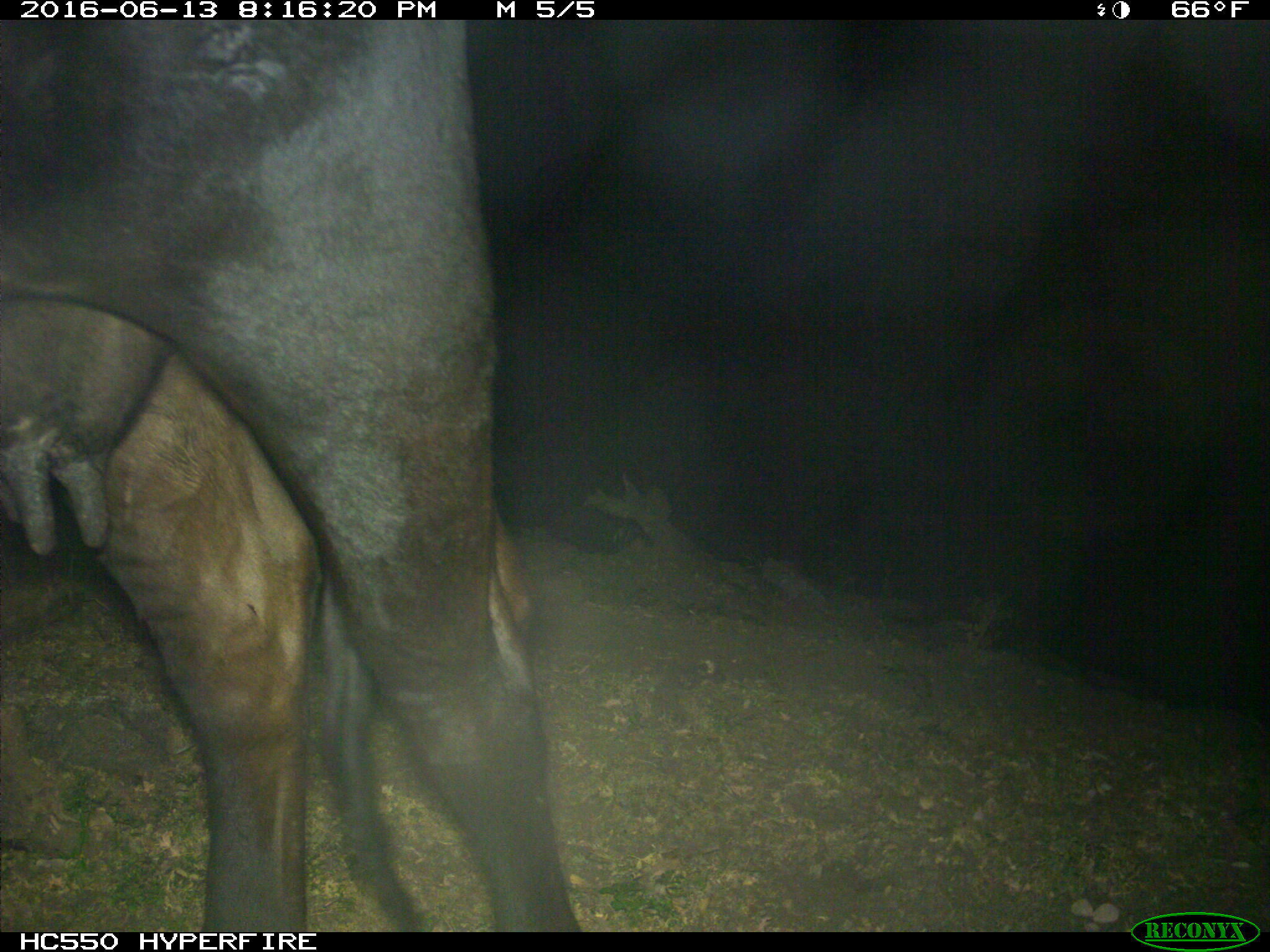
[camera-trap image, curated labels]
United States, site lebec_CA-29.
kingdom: Animalia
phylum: Chordata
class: Mammalia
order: Artiodactyla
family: Bovidae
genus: Bos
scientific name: Bos taurus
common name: domestic cow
Bos taurus (domestic cow).